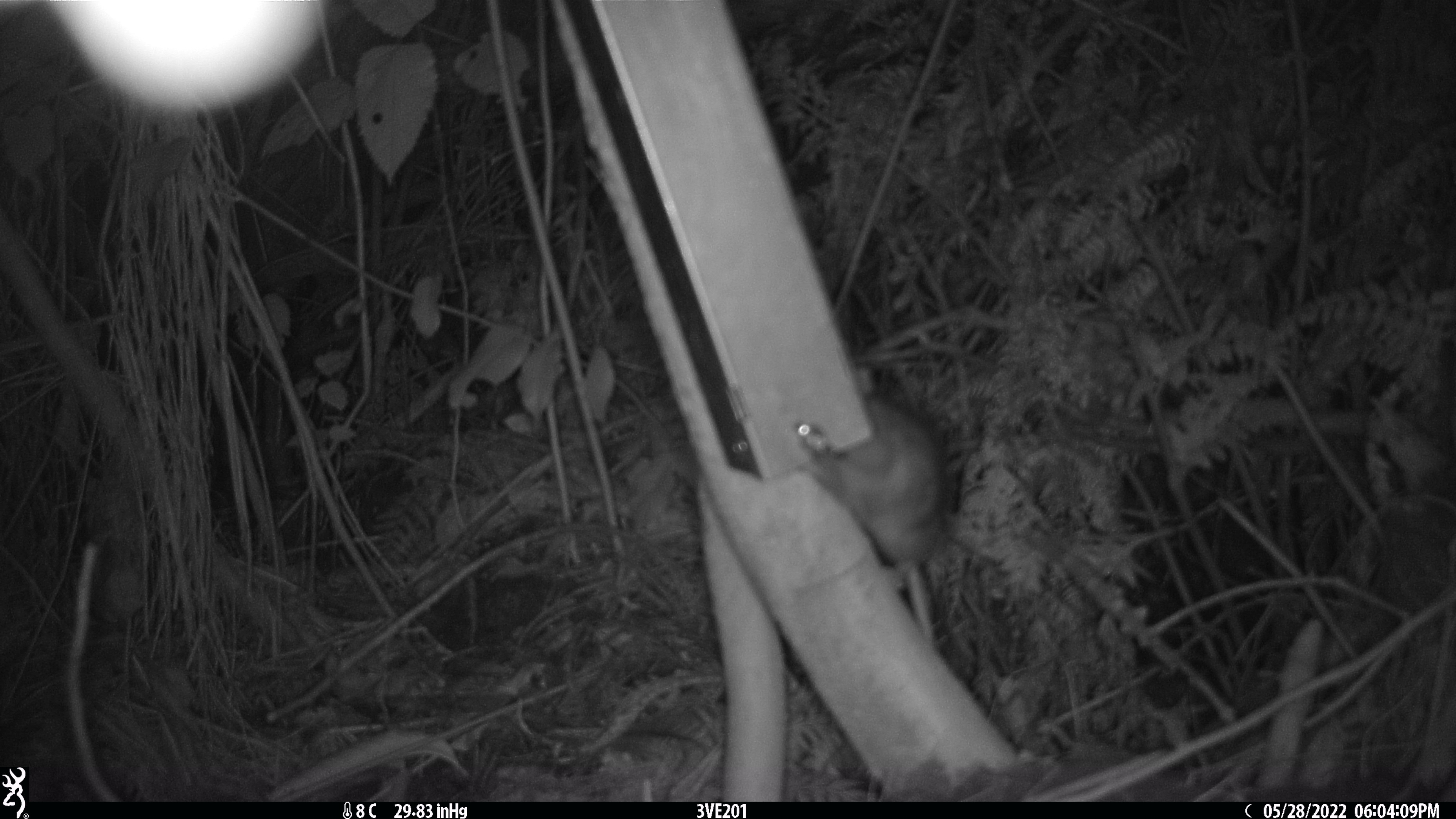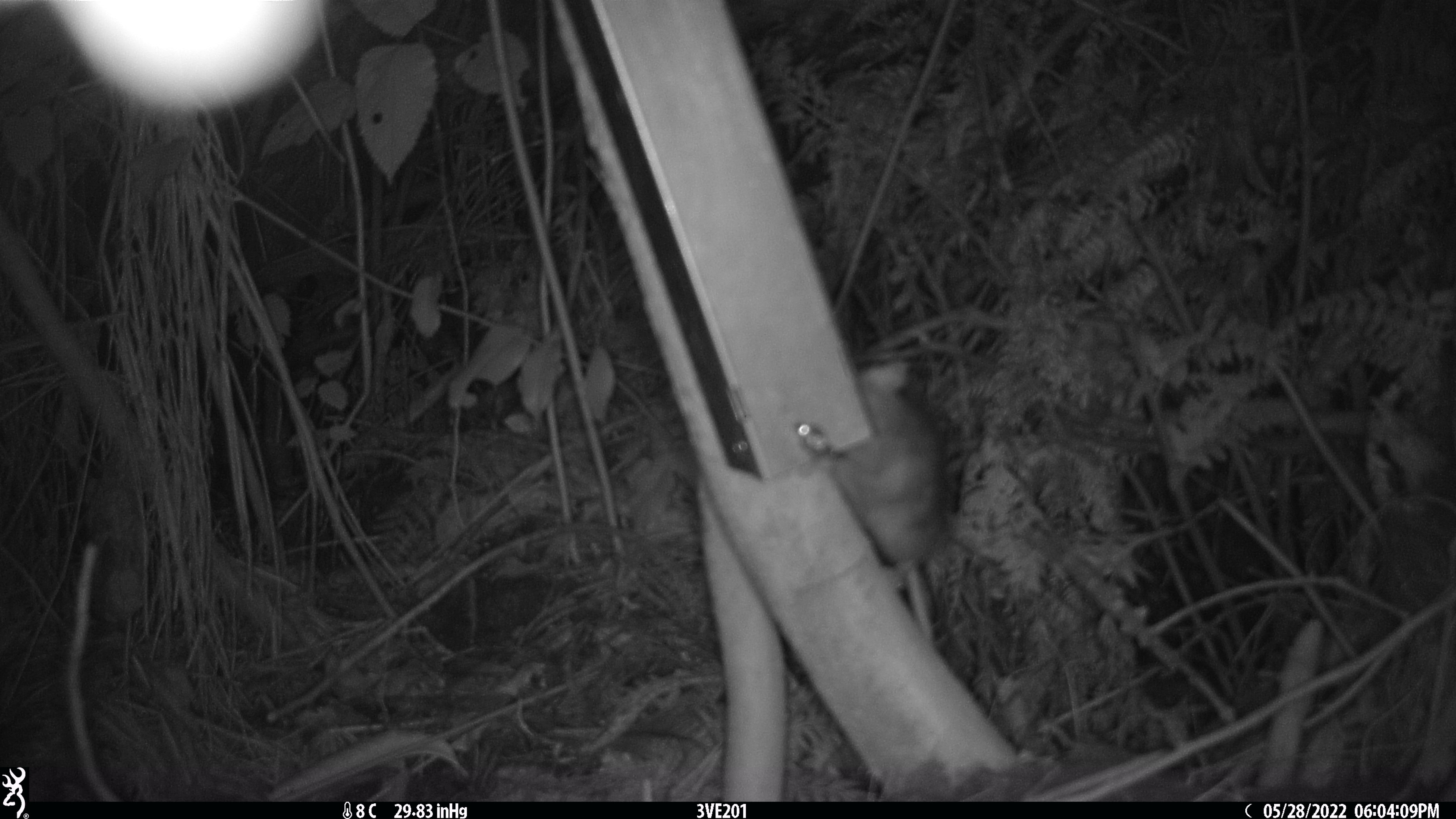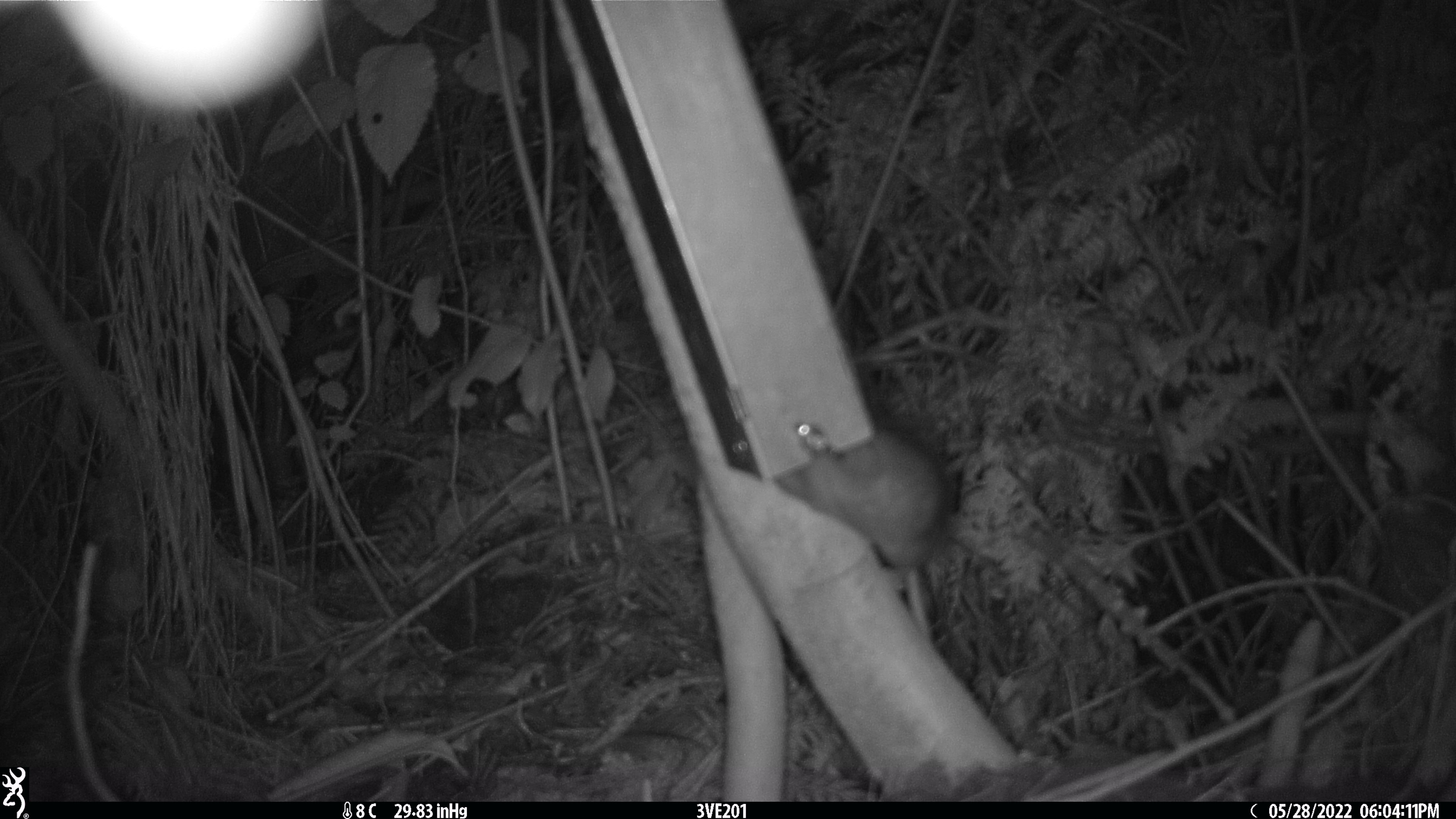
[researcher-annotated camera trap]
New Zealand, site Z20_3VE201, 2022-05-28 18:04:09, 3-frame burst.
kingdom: Animalia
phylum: Chordata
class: Mammalia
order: Rodentia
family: Muridae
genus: Rattus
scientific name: Rattus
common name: rat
Rat (Rattus).